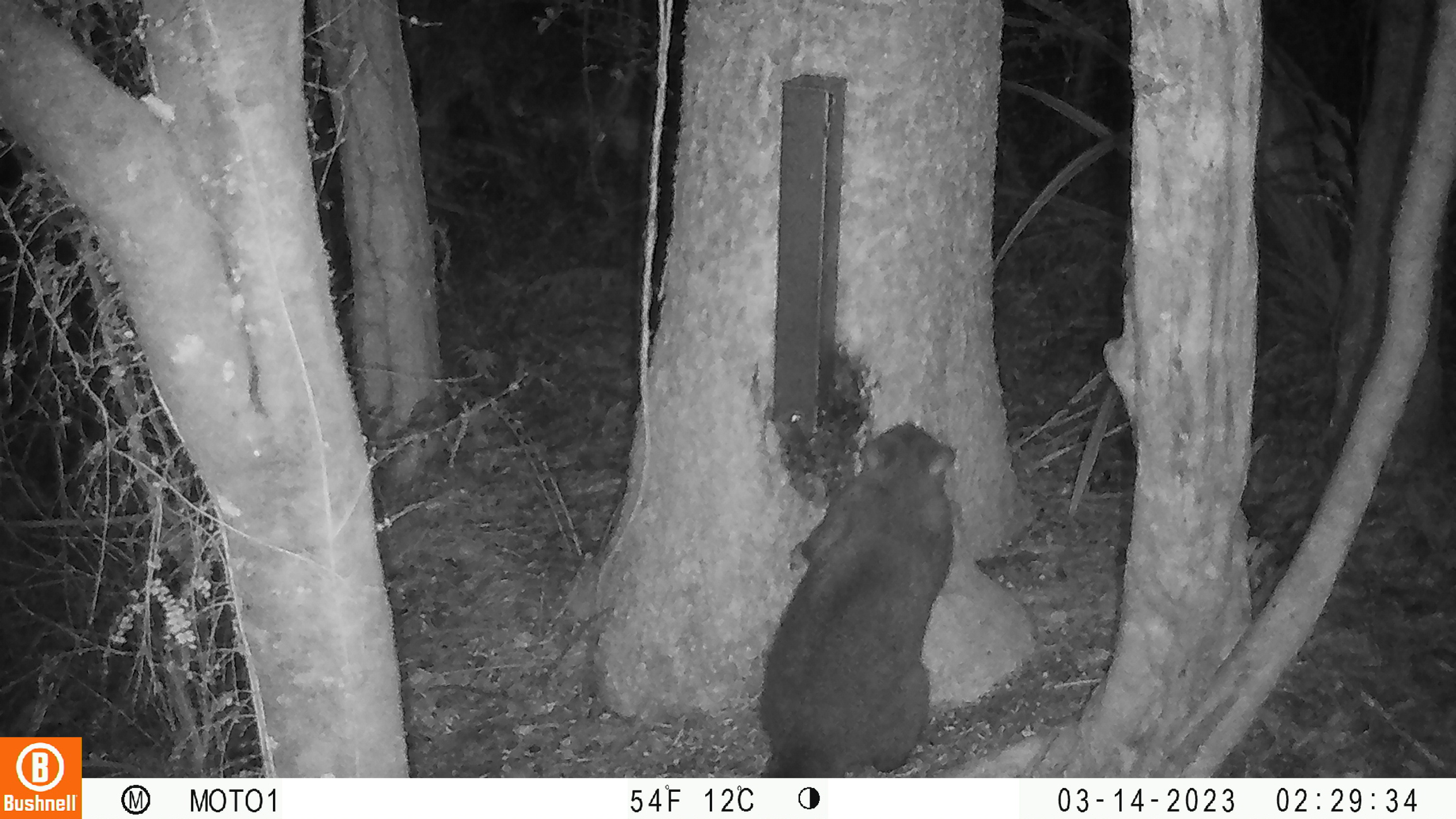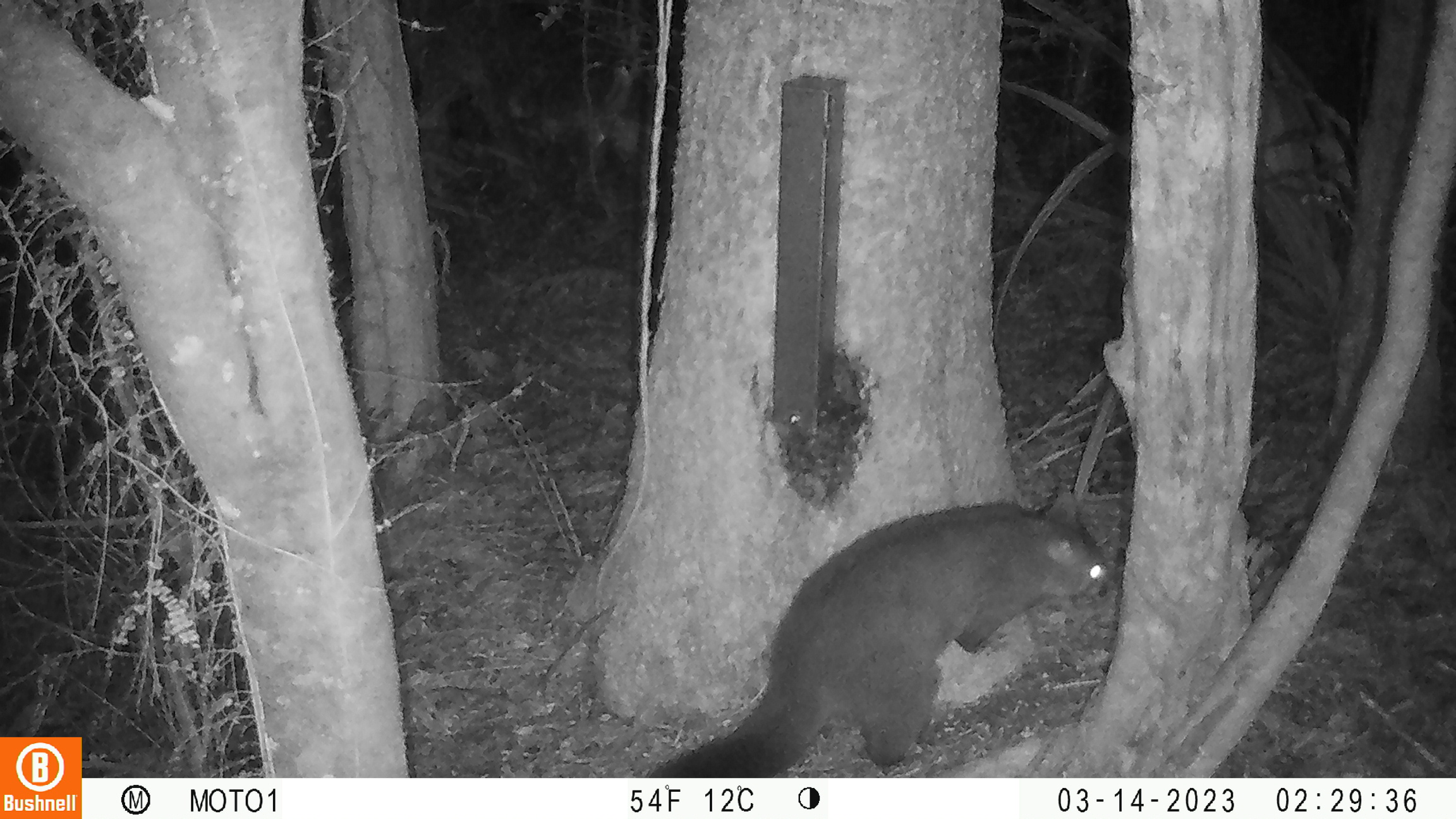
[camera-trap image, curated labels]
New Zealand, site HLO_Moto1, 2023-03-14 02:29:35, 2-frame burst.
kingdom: Animalia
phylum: Chordata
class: Mammalia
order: Diprotodontia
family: Phalangeridae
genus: Trichosurus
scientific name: Trichosurus vulpecula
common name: common brushtail possum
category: possum